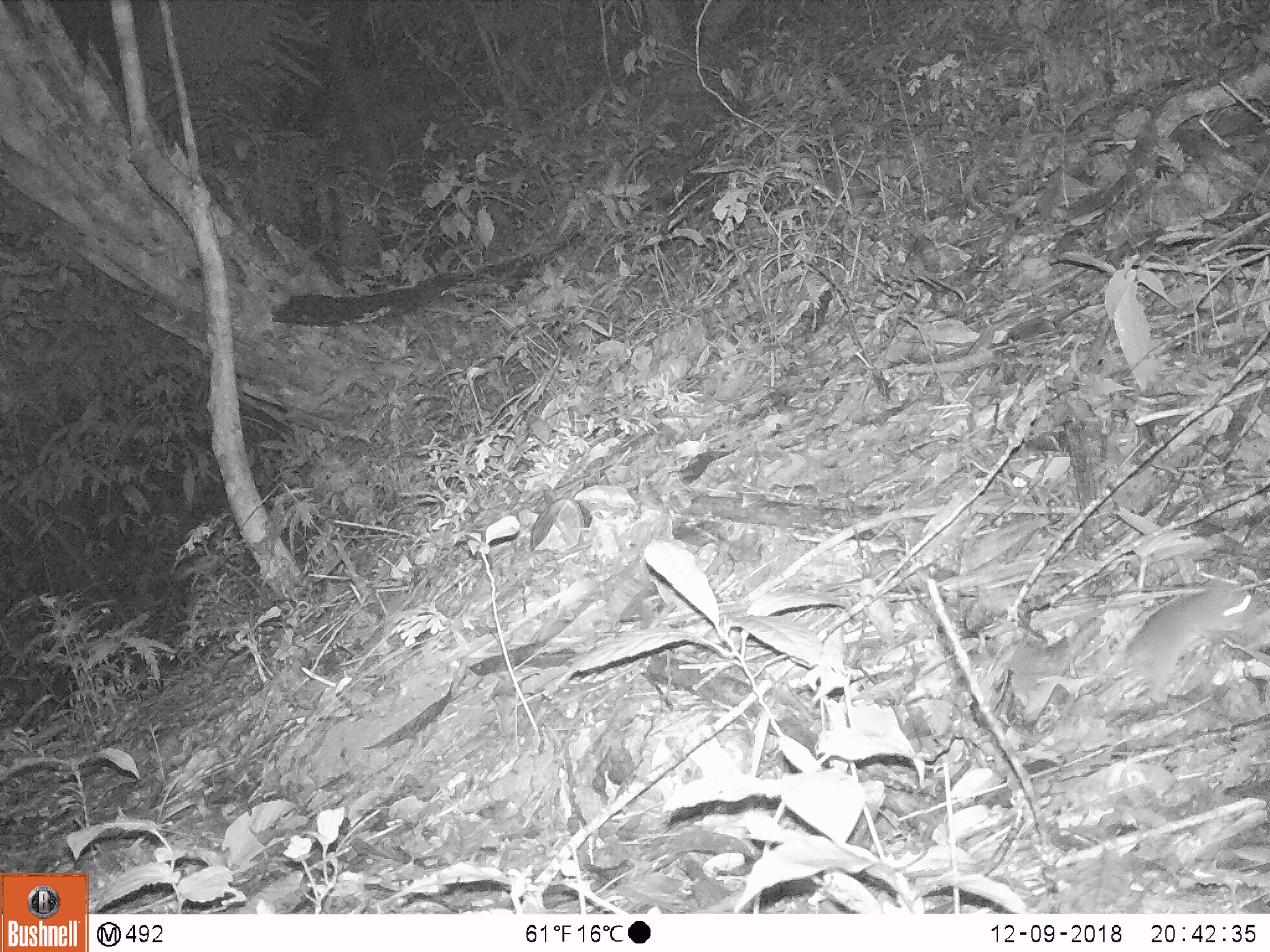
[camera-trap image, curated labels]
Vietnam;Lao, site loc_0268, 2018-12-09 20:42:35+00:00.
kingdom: Animalia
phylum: Chordata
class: Mammalia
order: Rodentia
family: Muridae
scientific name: Muridae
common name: old-world mice and rats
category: unidentified murid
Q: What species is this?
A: Unidentified murid (old-world mice and rats) (Muridae).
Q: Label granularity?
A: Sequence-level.